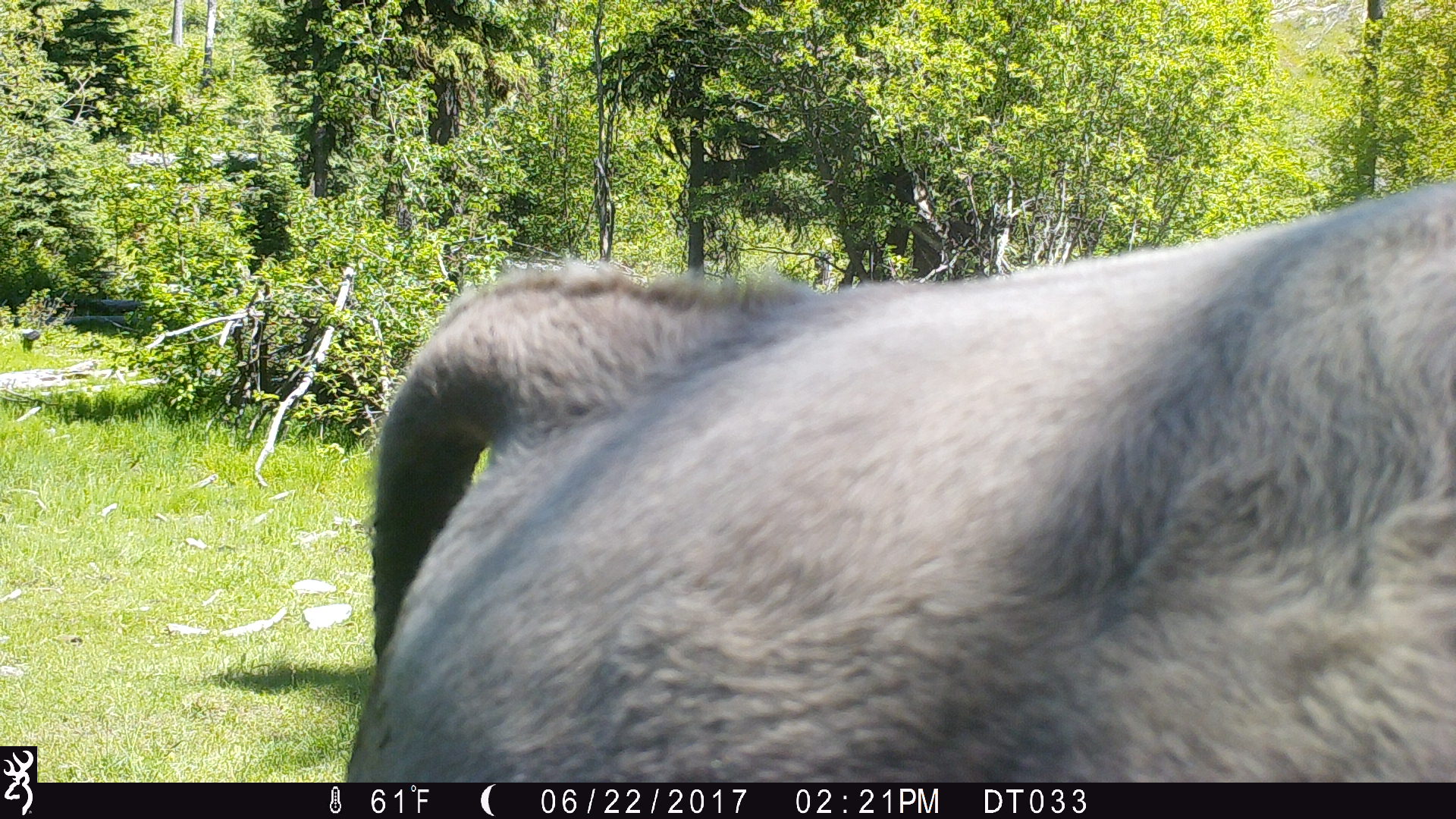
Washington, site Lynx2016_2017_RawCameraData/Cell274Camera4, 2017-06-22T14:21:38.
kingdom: Animalia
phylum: Chordata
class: Mammalia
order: Artiodactyla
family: Bovidae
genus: Bos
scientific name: Bos taurus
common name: domestic cattle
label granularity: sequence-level